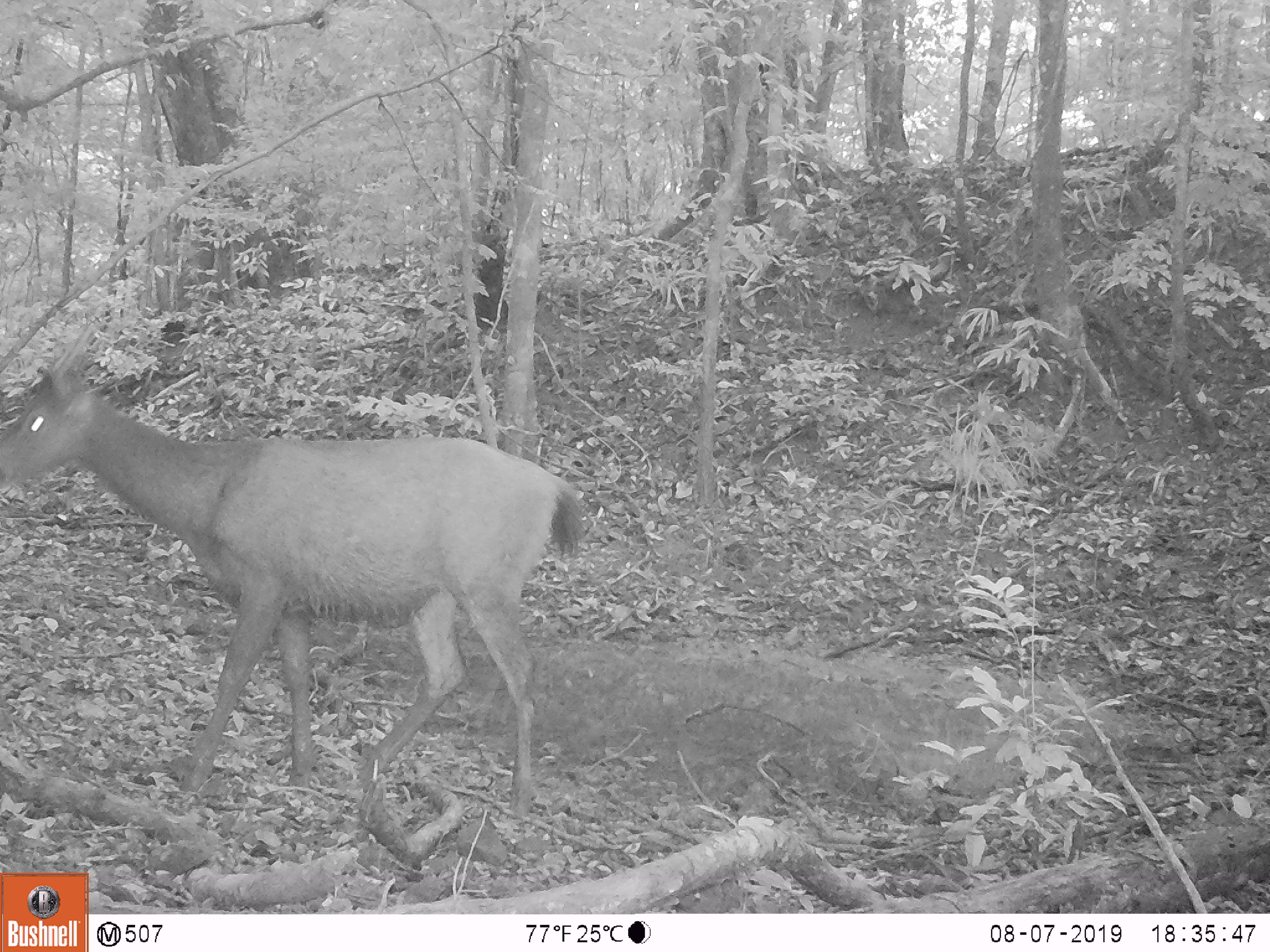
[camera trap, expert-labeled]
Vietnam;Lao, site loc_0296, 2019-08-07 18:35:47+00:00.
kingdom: Animalia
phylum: Chordata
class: Mammalia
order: Artiodactyla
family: Cervidae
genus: Rusa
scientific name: Rusa unicolor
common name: sambar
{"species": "sambar (Rusa unicolor)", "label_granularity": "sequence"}